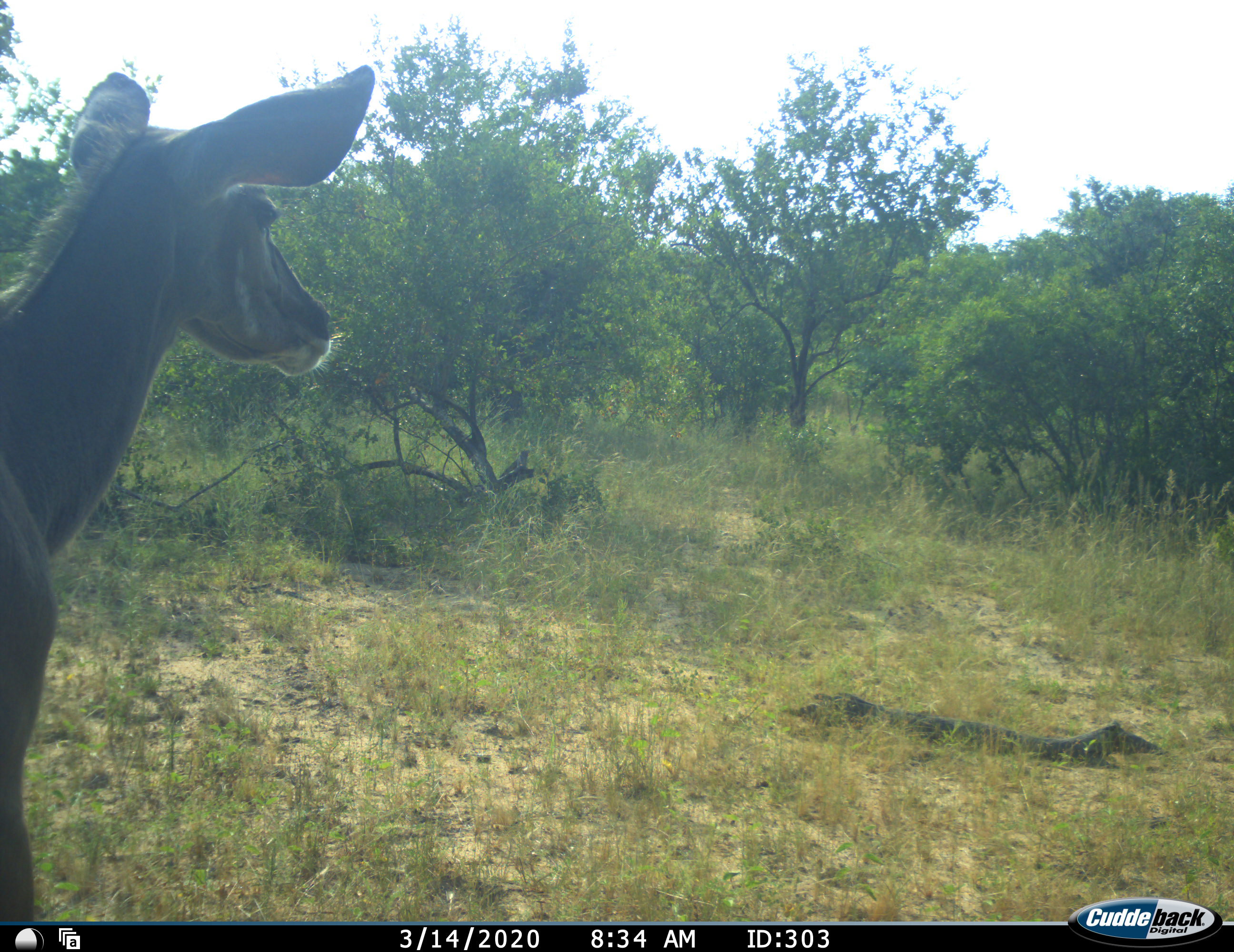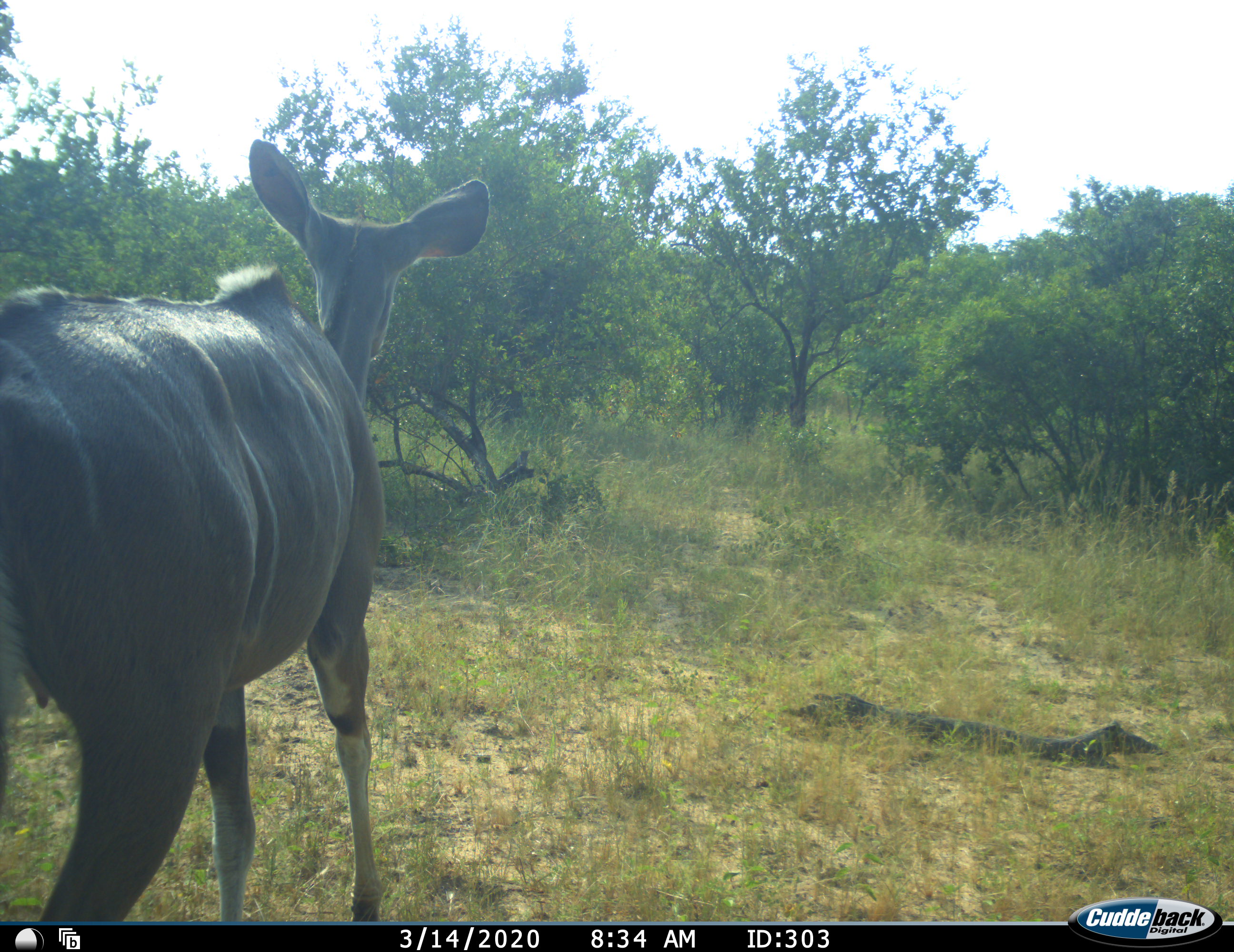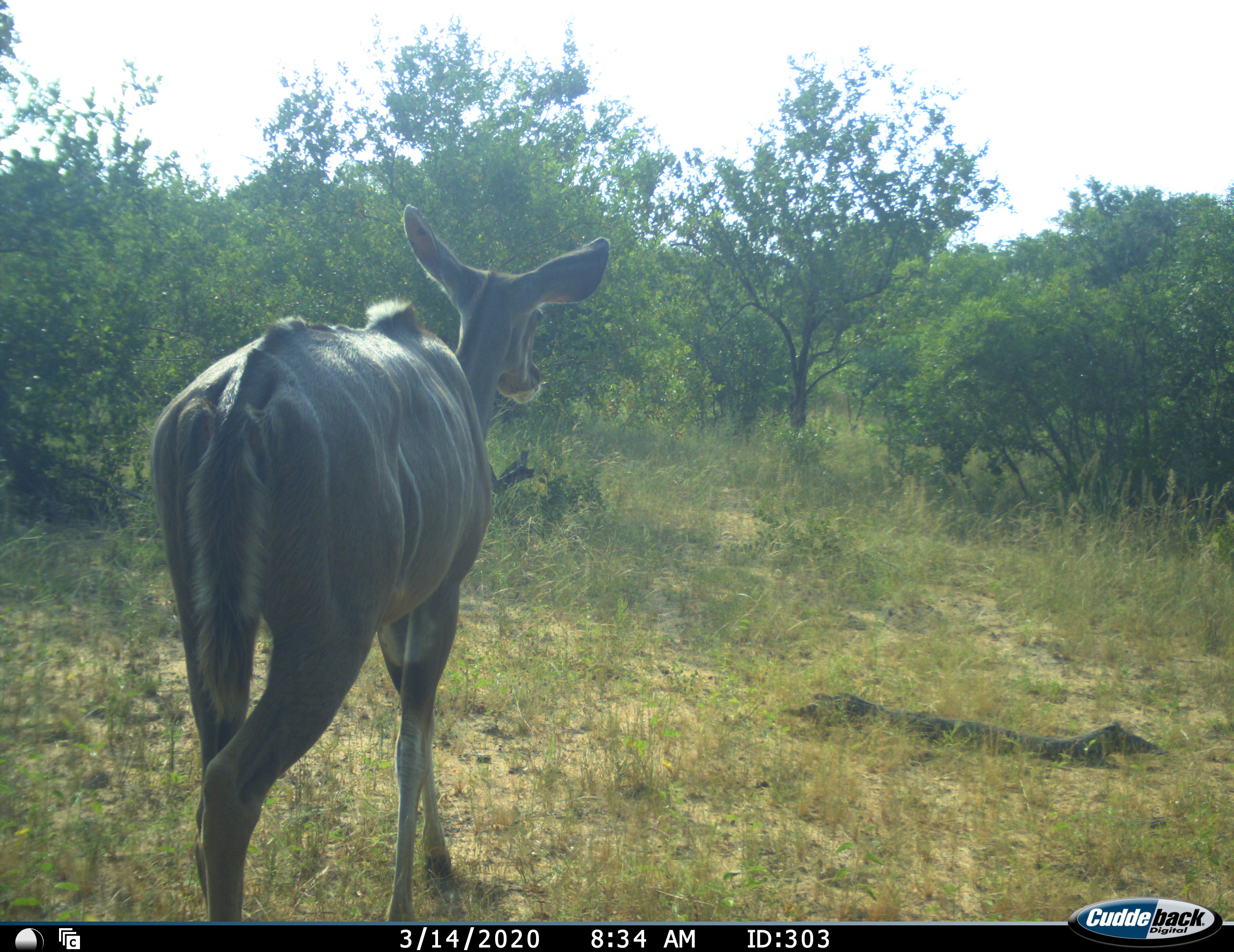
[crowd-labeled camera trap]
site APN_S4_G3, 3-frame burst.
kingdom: Animalia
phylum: Chordata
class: Mammalia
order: Artiodactyla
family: Bovidae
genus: Tragelaphus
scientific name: Tragelaphus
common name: kudu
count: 1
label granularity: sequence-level